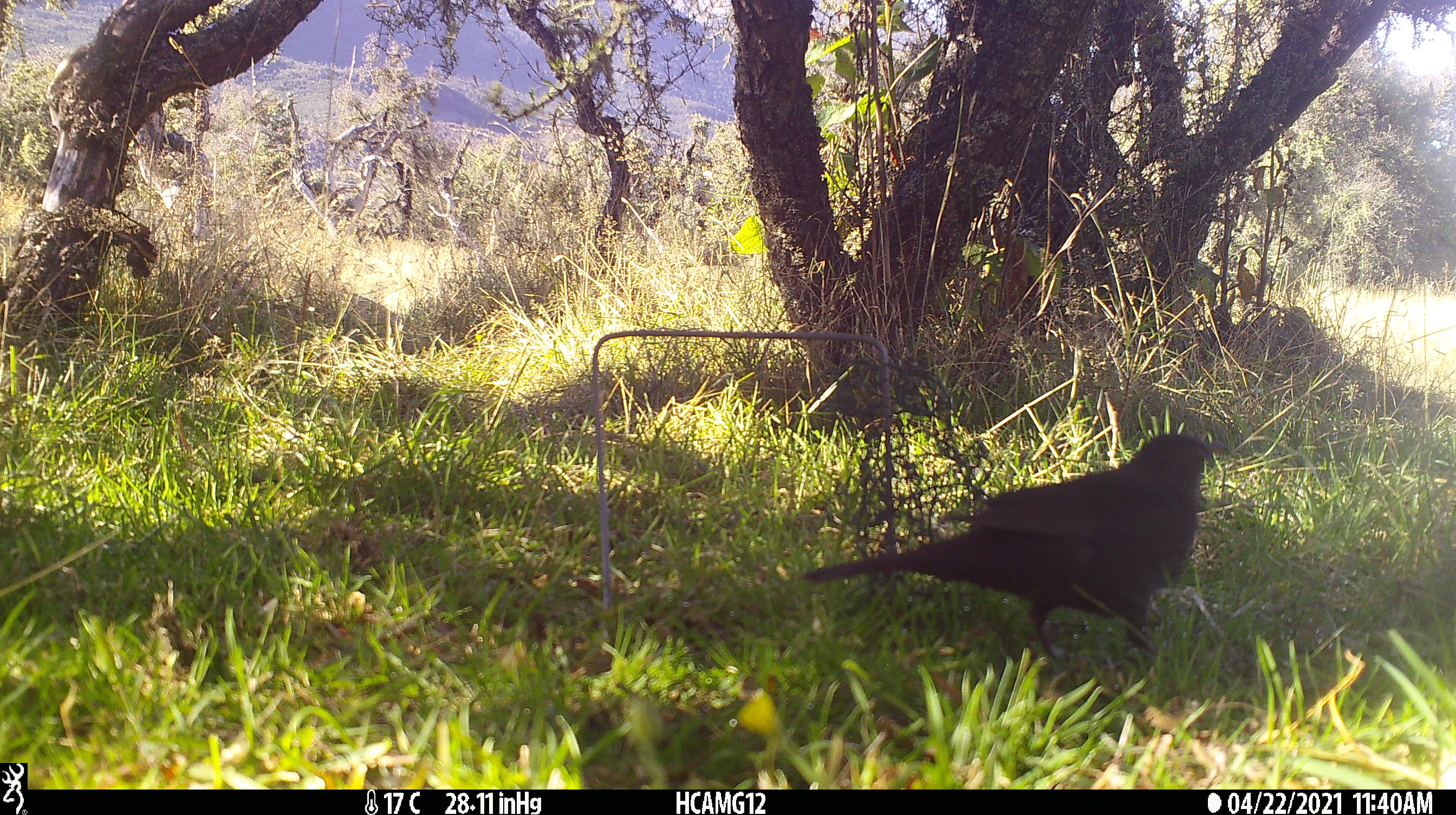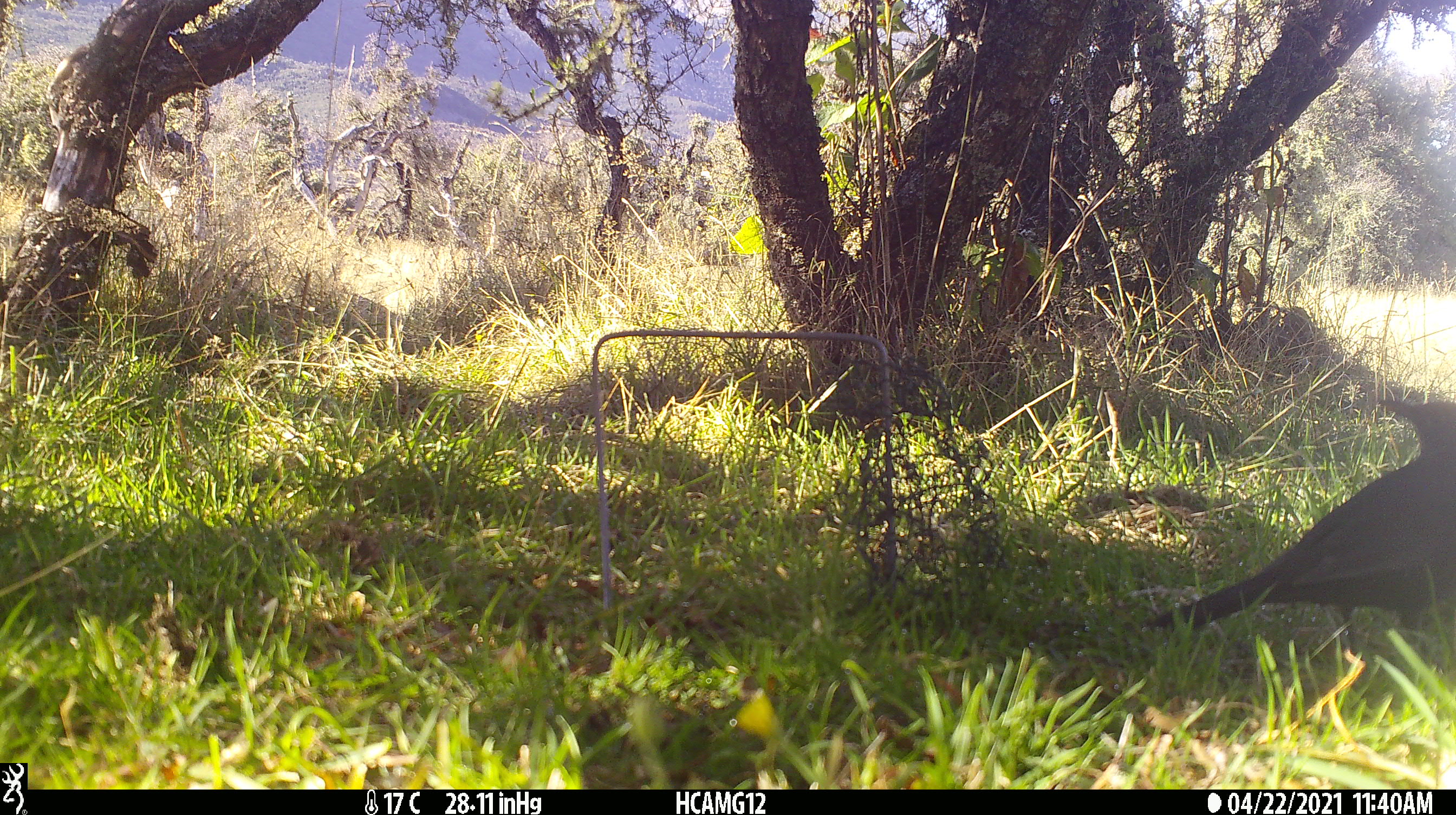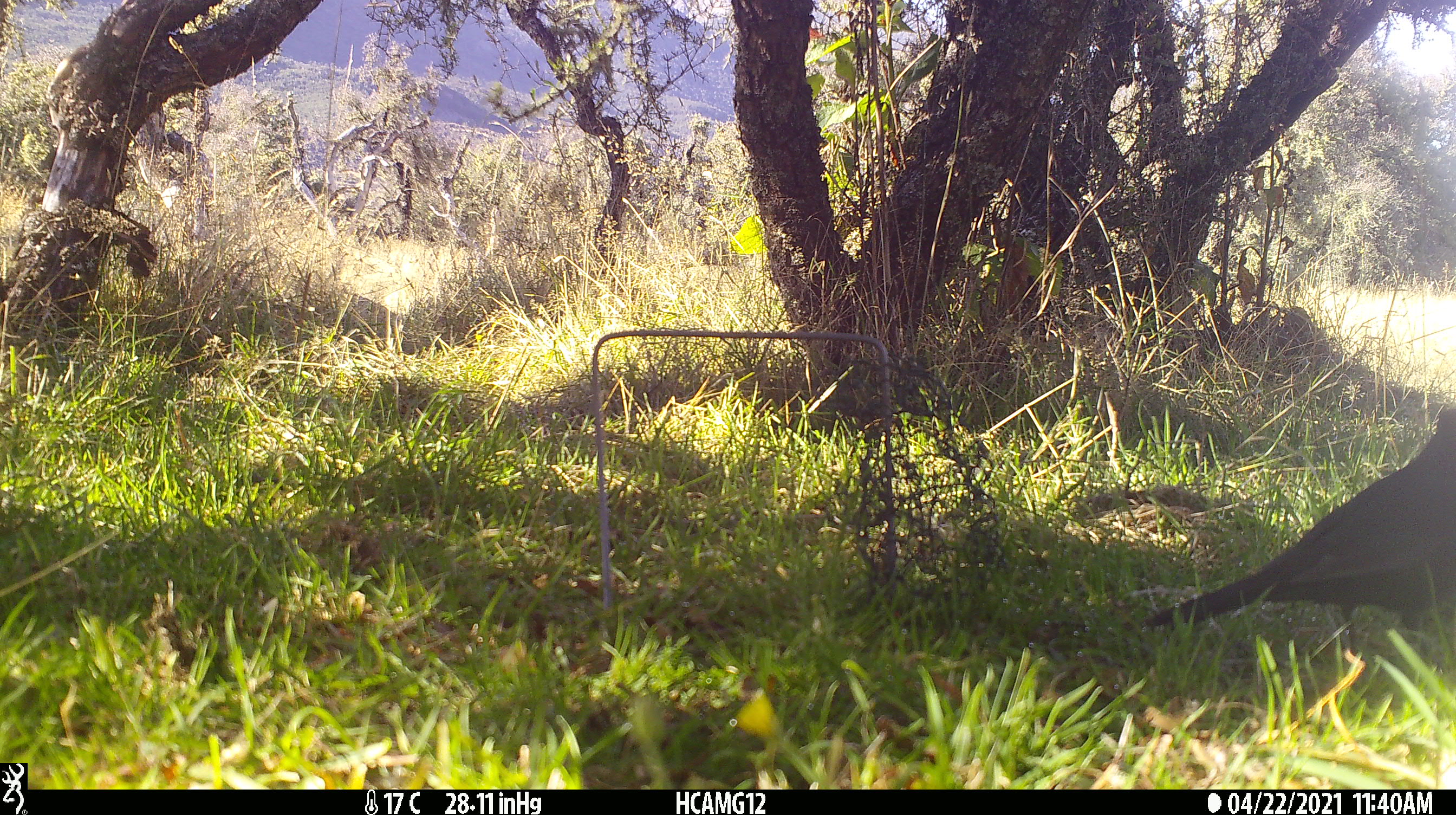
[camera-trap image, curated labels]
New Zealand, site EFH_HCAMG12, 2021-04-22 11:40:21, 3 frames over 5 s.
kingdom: Animalia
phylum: Chordata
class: Aves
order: Passeriformes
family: Turdidae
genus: Turdus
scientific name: Turdus merula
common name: eurasian blackbird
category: blackbird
Blackbird (eurasian blackbird) (Turdus merula).